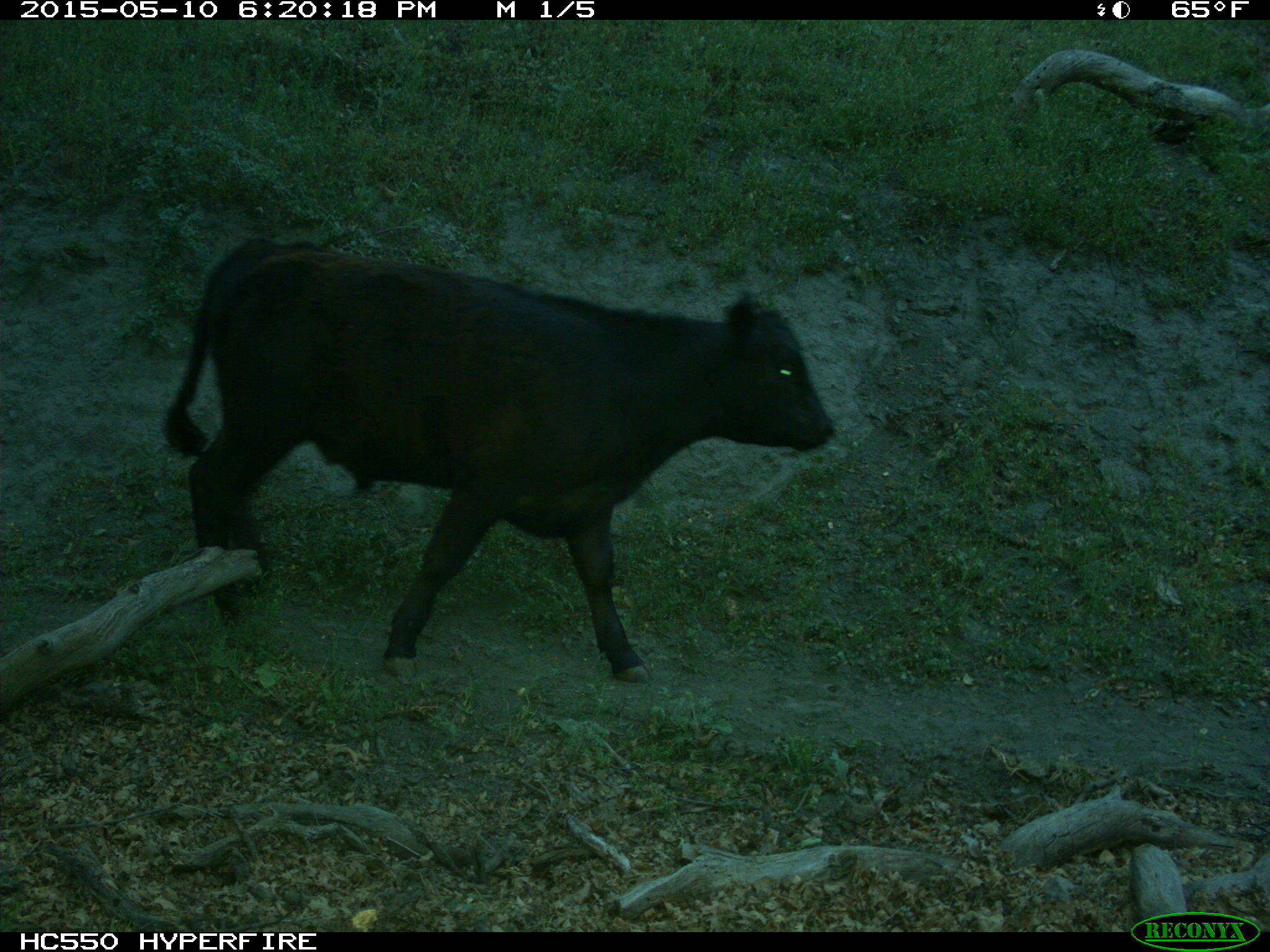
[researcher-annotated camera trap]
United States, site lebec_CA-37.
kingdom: Animalia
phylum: Chordata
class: Mammalia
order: Artiodactyla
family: Bovidae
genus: Bos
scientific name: Bos taurus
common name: domestic cow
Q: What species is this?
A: Bos taurus (domestic cow).